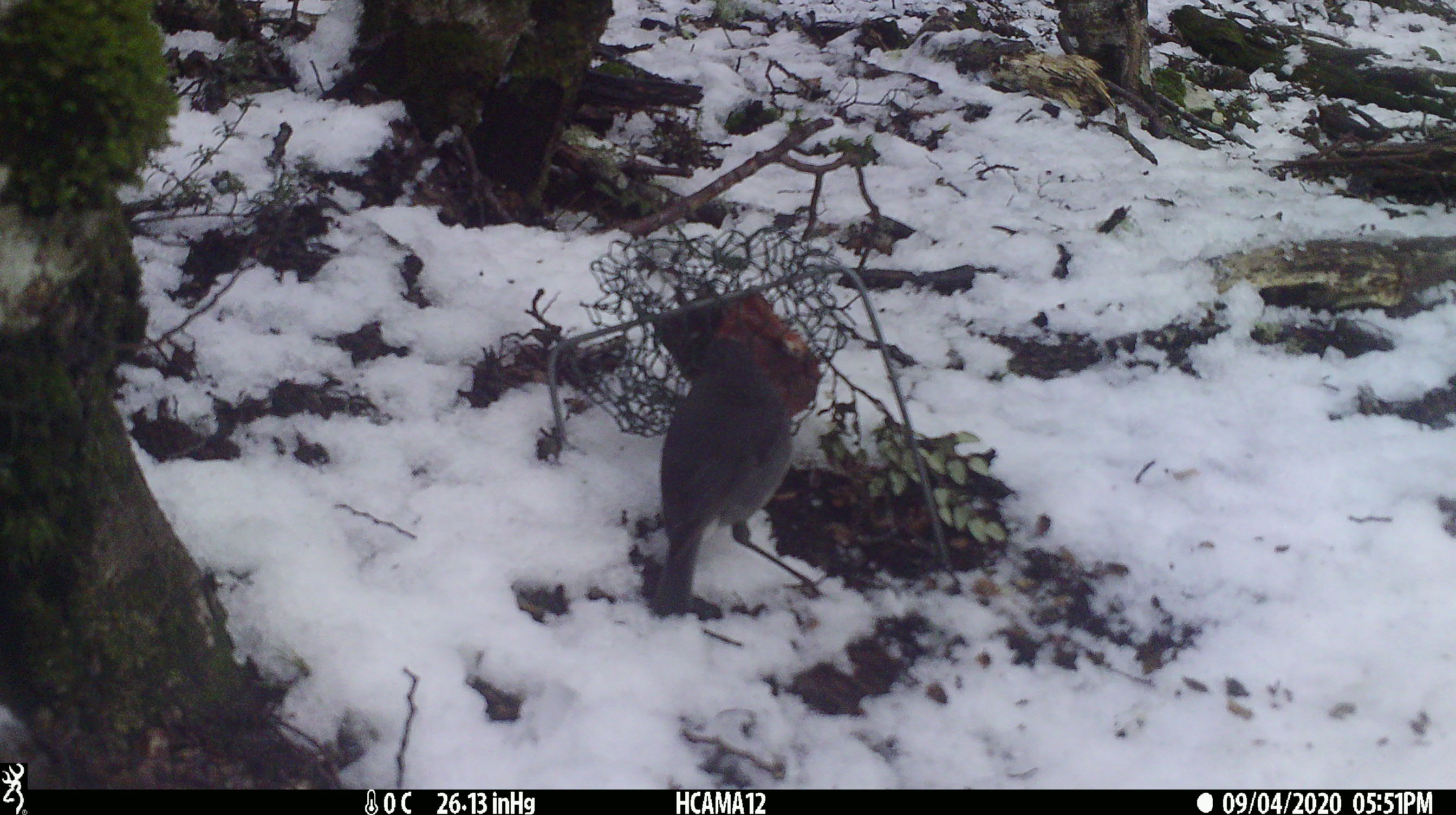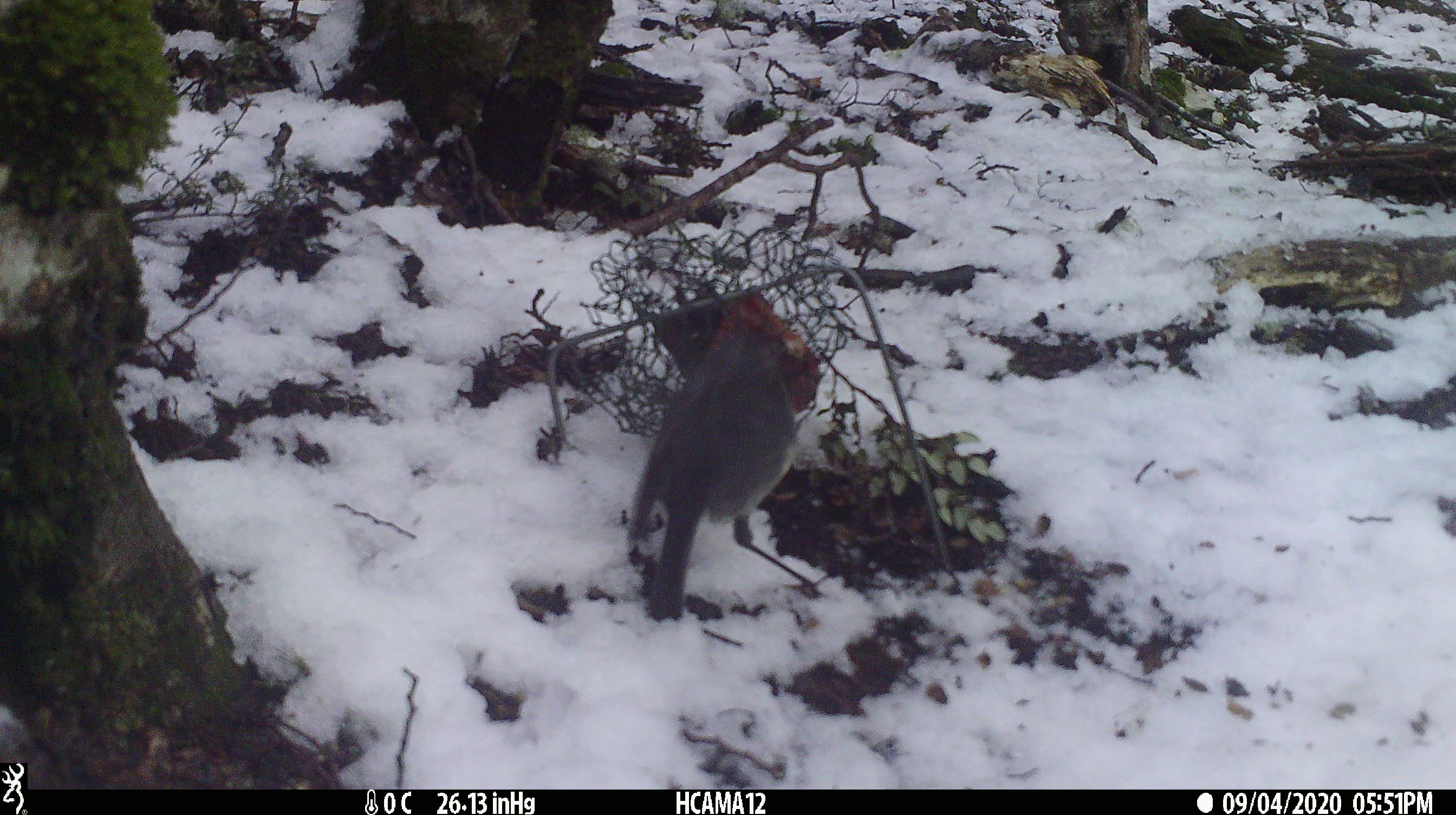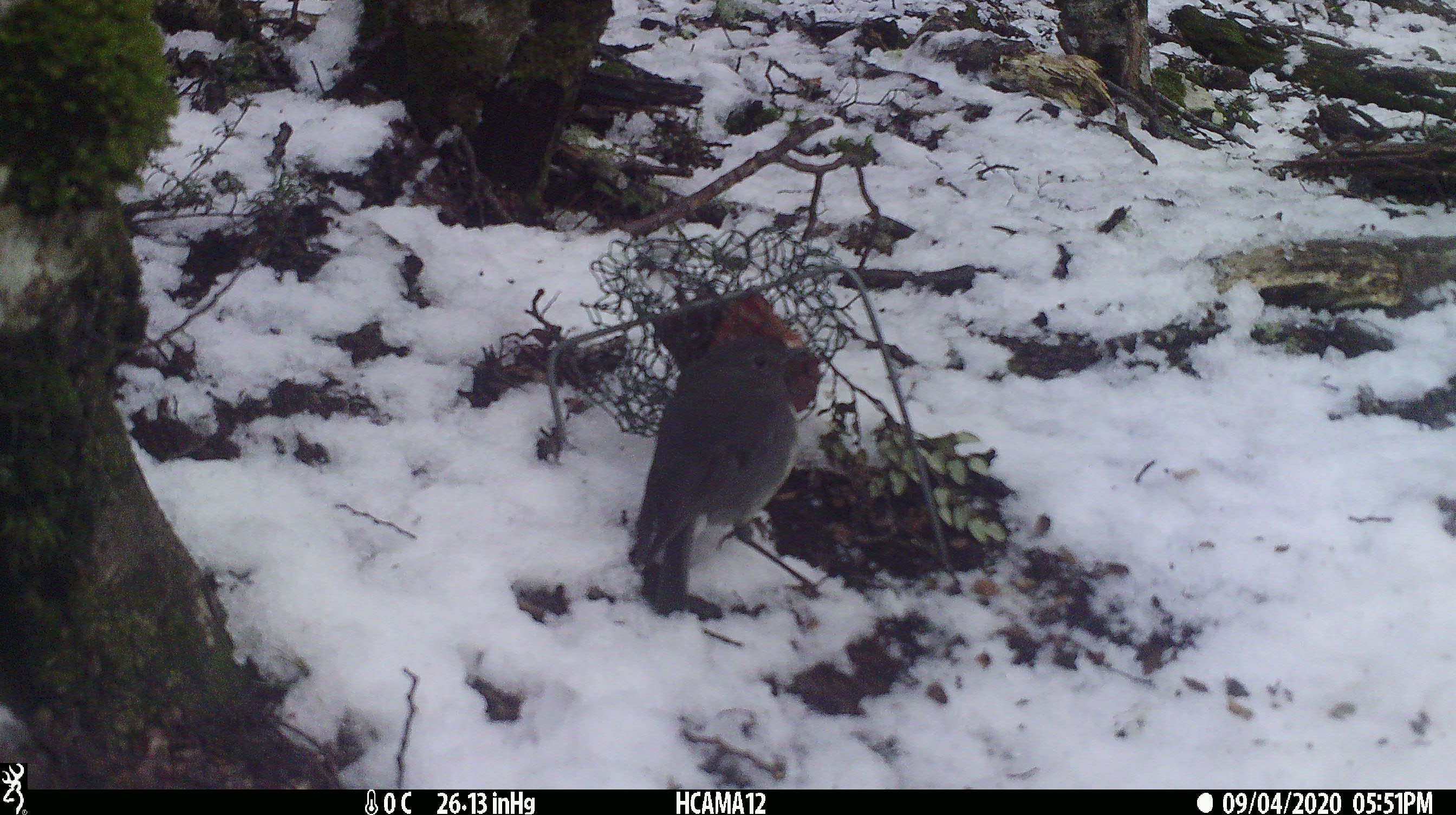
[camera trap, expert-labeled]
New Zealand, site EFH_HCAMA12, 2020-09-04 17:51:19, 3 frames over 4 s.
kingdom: Animalia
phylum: Chordata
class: Aves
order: Passeriformes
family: Petroicidae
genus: Petroica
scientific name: Petroica australis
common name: new zealand robin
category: robin